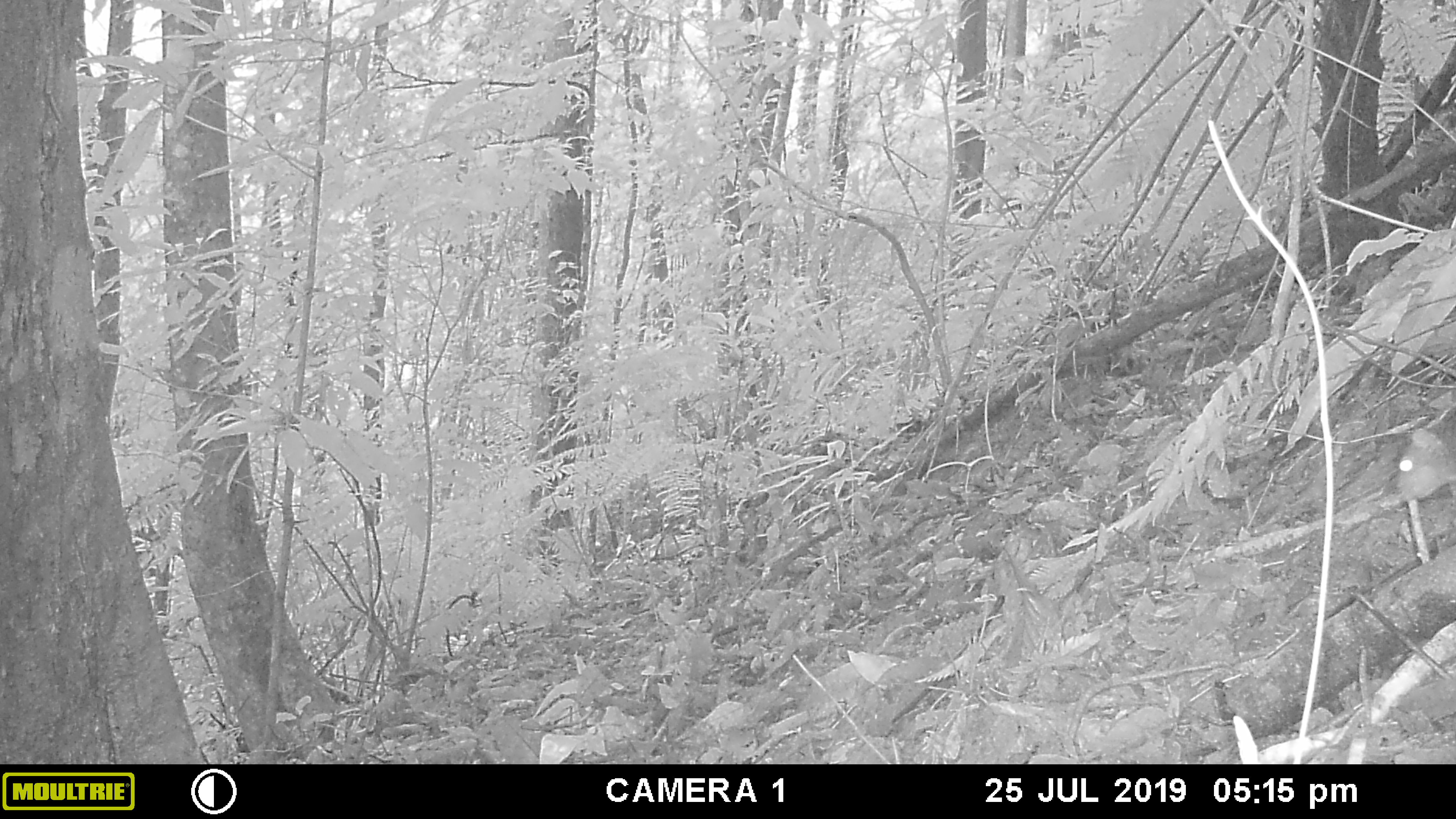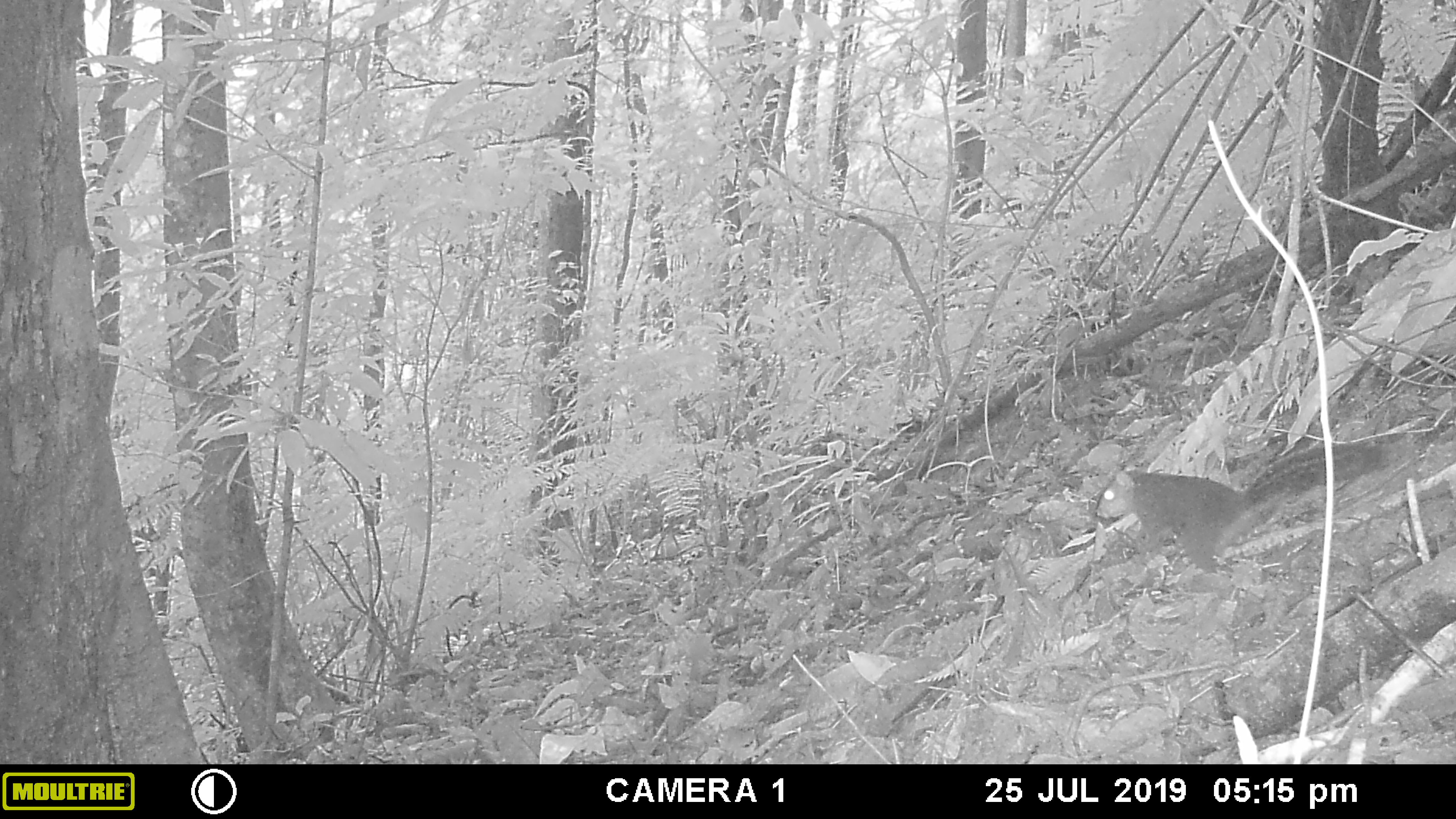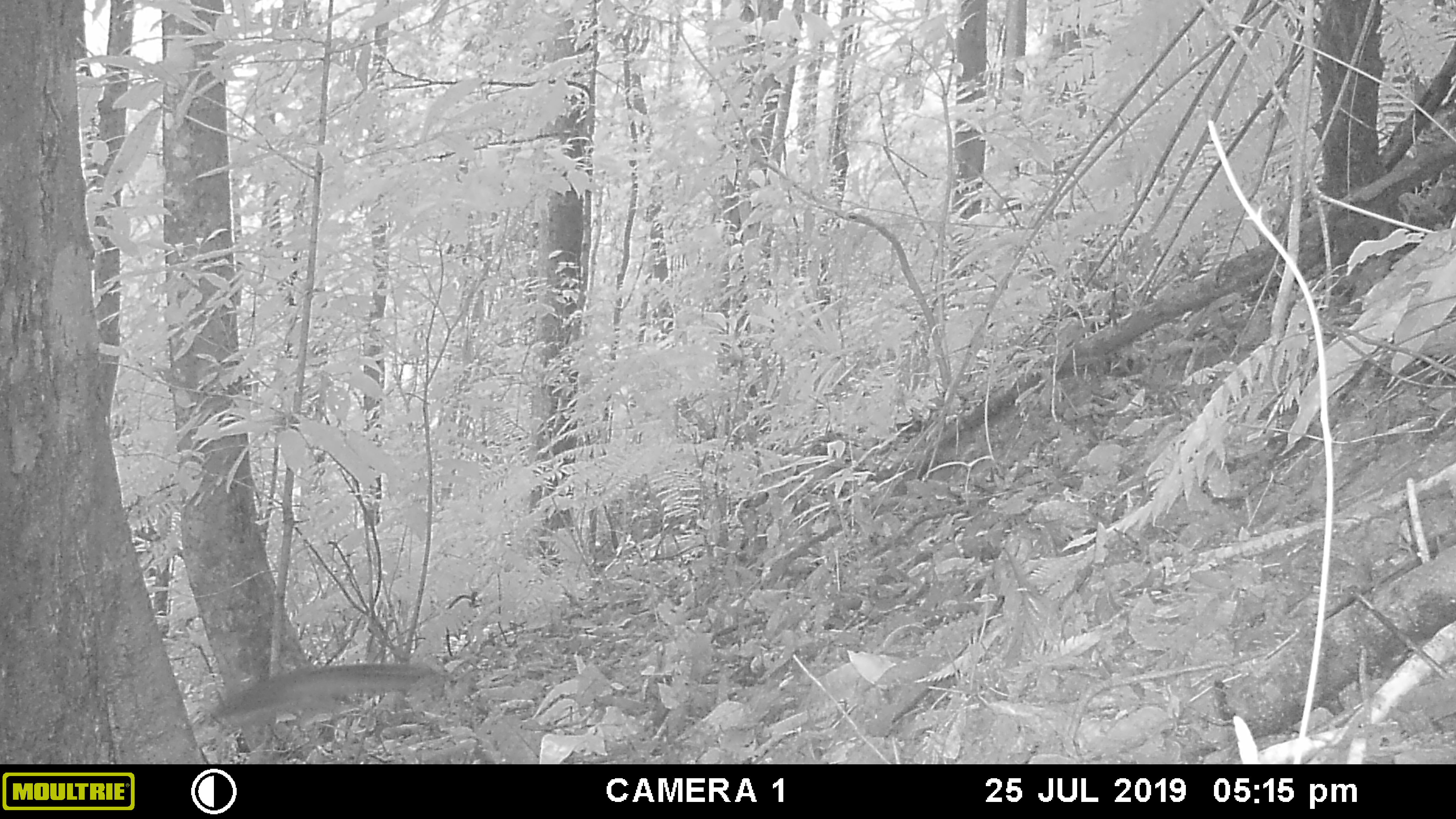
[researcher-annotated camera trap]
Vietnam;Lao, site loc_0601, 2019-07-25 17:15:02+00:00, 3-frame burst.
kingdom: Animalia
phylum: Chordata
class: Mammalia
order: Rodentia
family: Sciuridae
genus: Dremomys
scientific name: Dremomys rufigenis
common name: red-cheeked squirrel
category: red cheeked squirrel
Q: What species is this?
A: Red cheeked squirrel (red-cheeked squirrel) (Dremomys rufigenis).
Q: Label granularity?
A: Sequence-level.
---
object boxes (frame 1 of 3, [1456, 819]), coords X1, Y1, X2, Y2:
red cheeked squirrel: 1395, 423, 1456, 499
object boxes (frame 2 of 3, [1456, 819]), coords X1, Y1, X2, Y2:
red cheeked squirrel: 1091, 433, 1385, 576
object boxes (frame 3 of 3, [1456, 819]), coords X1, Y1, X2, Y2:
red cheeked squirrel: 206, 664, 430, 727